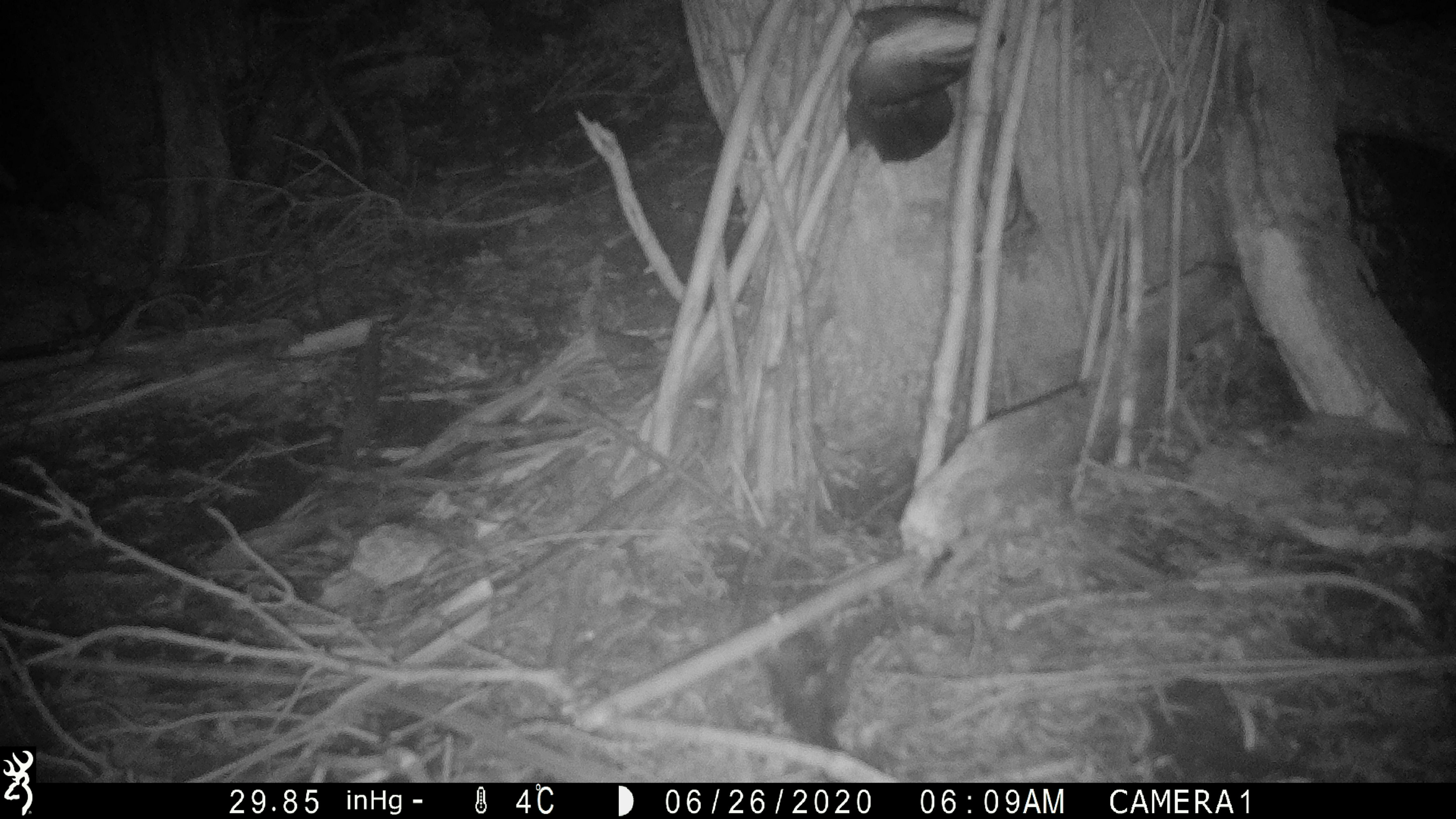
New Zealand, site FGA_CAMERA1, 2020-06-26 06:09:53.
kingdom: Animalia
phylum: Chordata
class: Mammalia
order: Carnivora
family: Mustelidae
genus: Mustela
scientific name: Mustela furo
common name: ferret